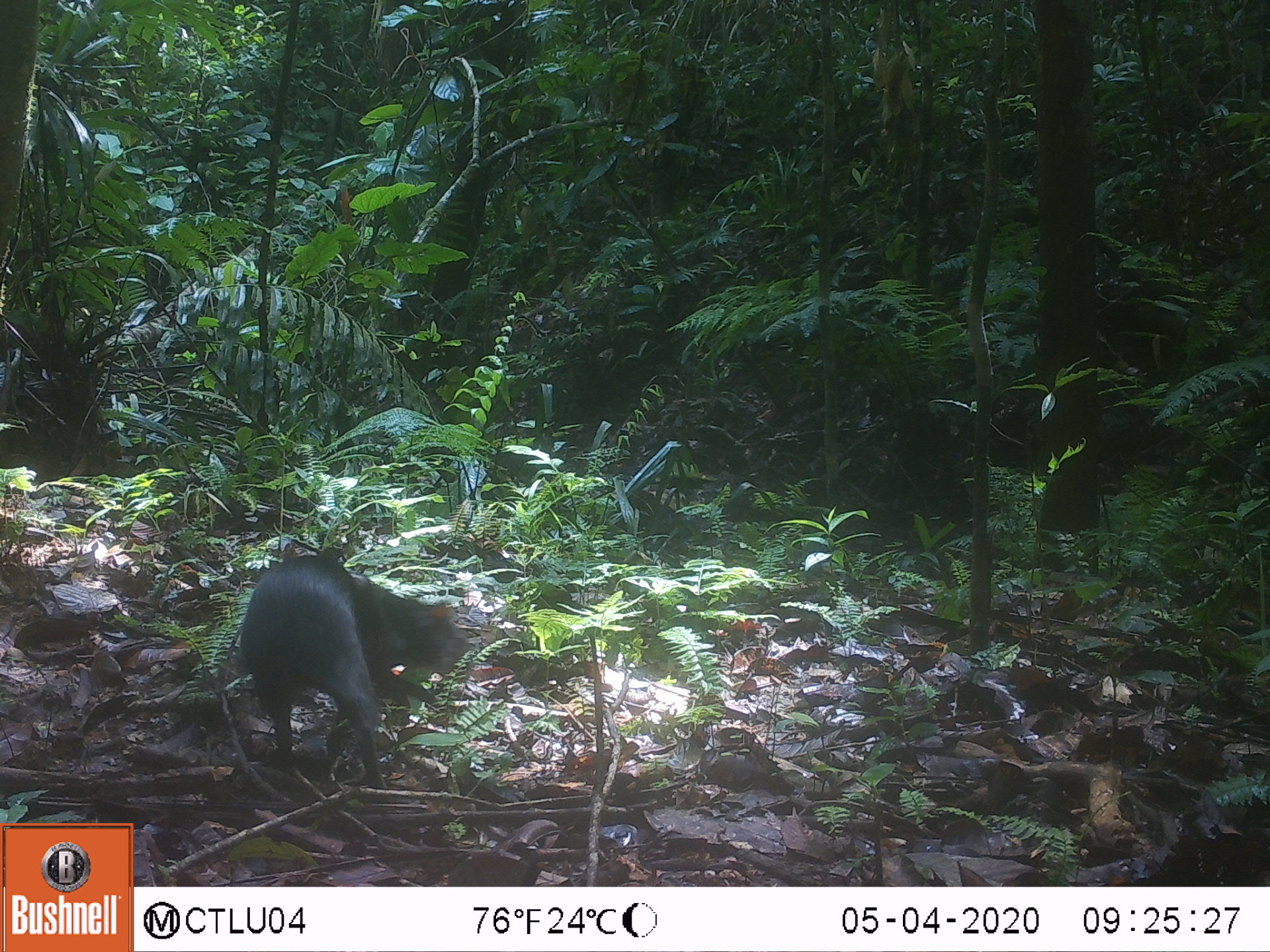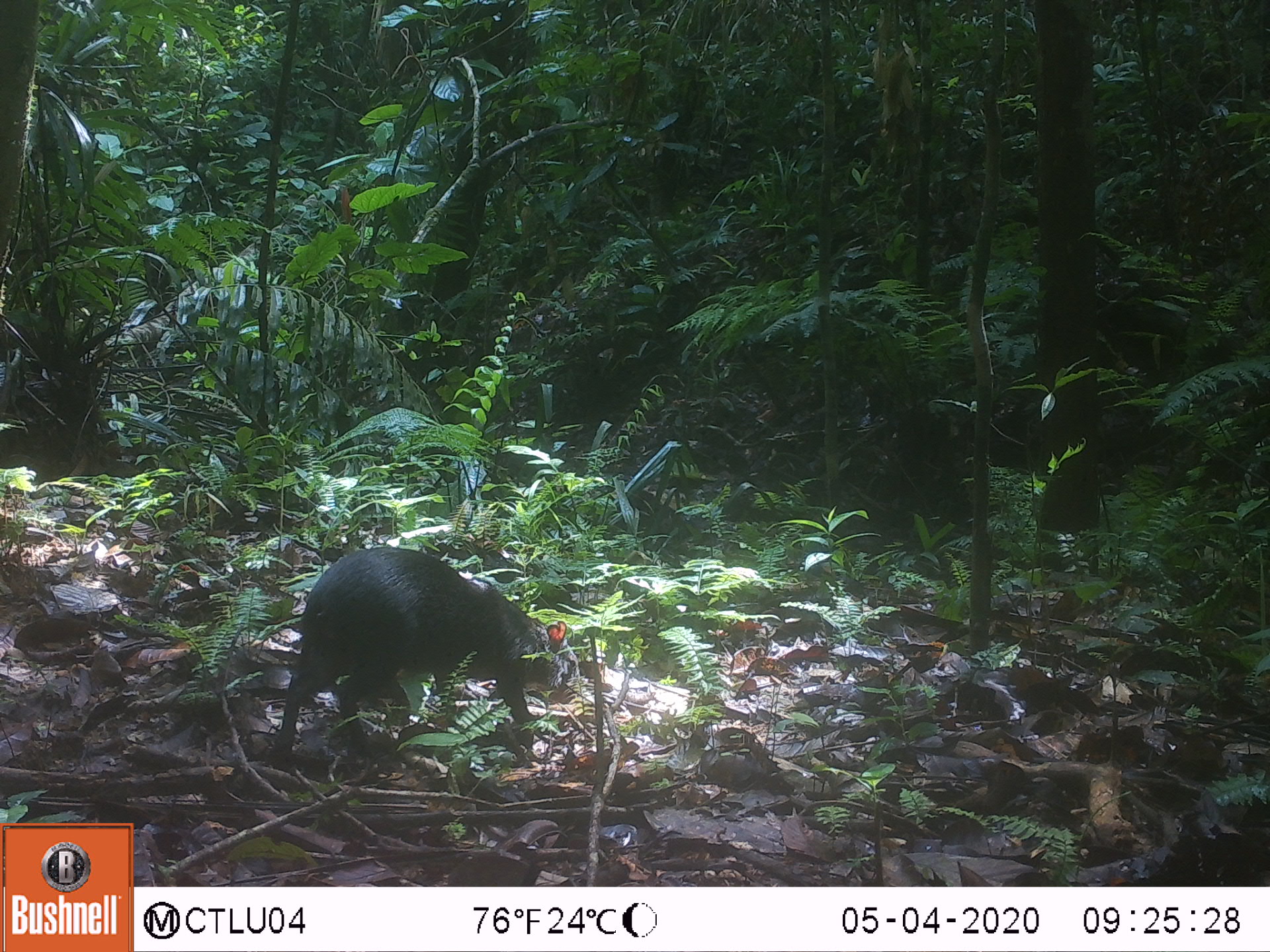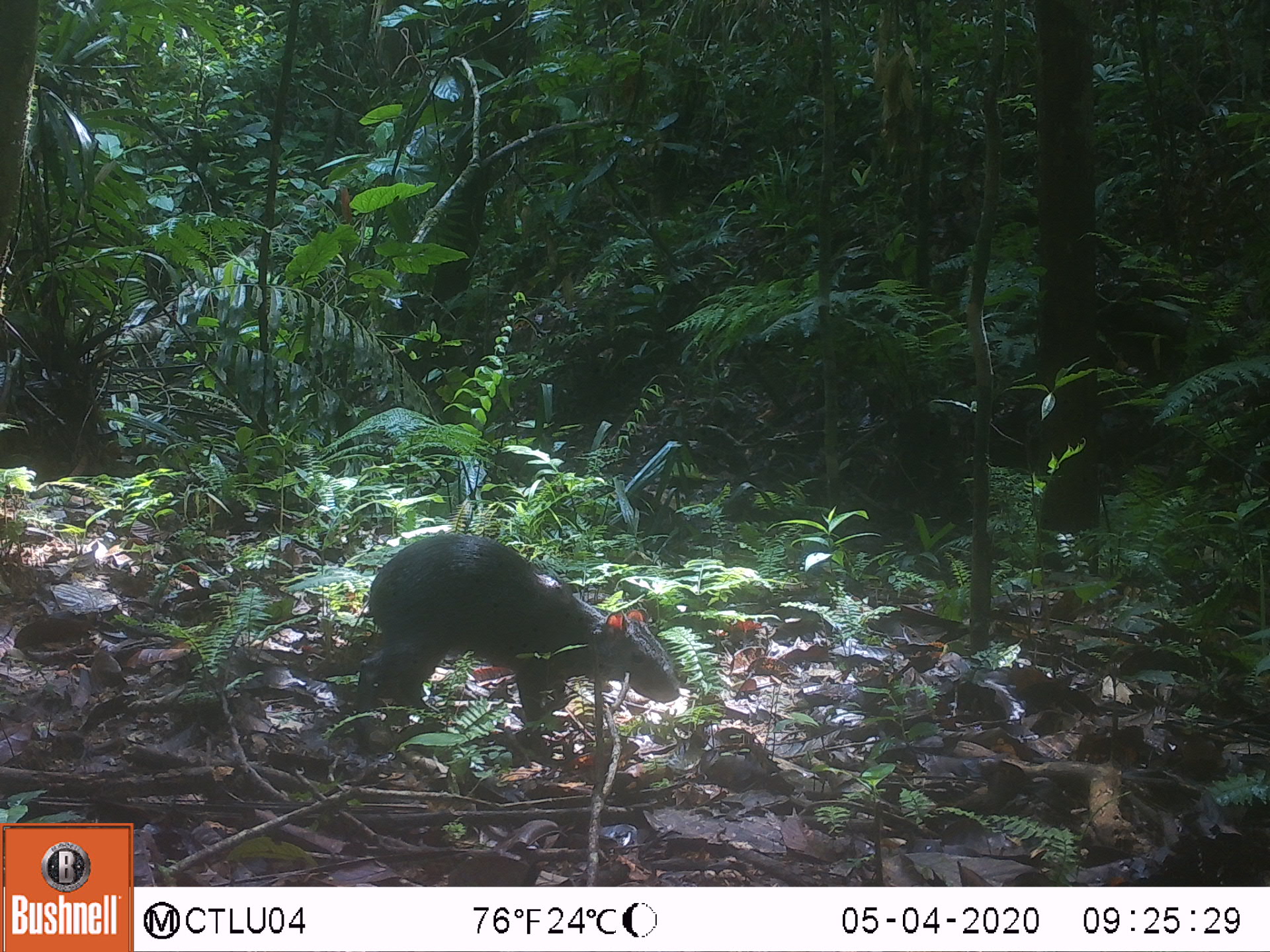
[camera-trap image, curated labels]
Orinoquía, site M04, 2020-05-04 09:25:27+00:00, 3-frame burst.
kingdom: Animalia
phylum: Chordata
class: Mammalia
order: Rodentia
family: Dasyproctidae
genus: Dasyprocta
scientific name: Dasyprocta fuliginosa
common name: black agouti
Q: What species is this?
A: Black agouti (Dasyprocta fuliginosa).